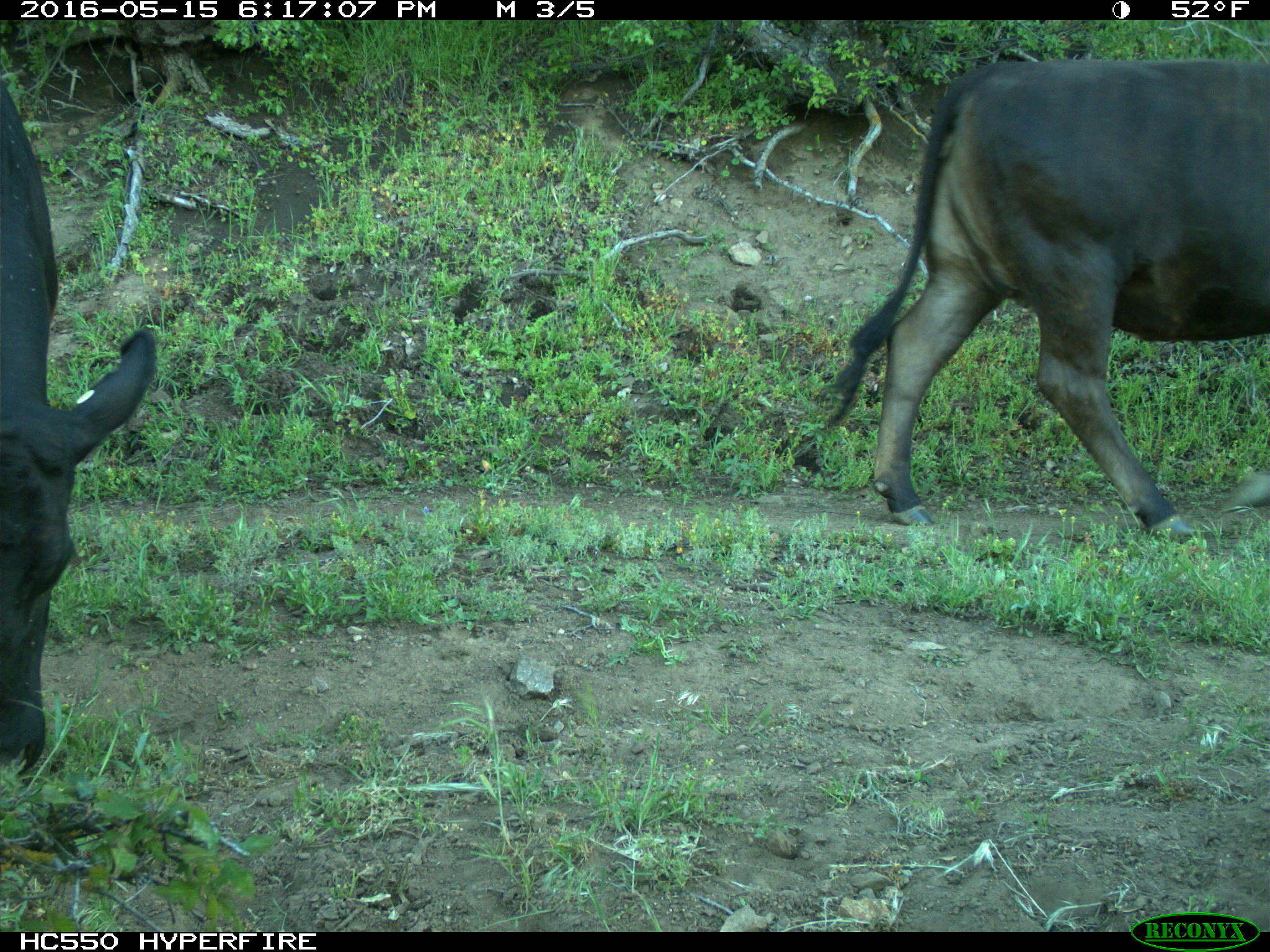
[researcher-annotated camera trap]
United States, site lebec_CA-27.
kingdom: Animalia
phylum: Chordata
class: Mammalia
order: Artiodactyla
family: Bovidae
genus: Bos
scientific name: Bos taurus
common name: domestic cow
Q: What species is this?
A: Bos taurus (domestic cow).